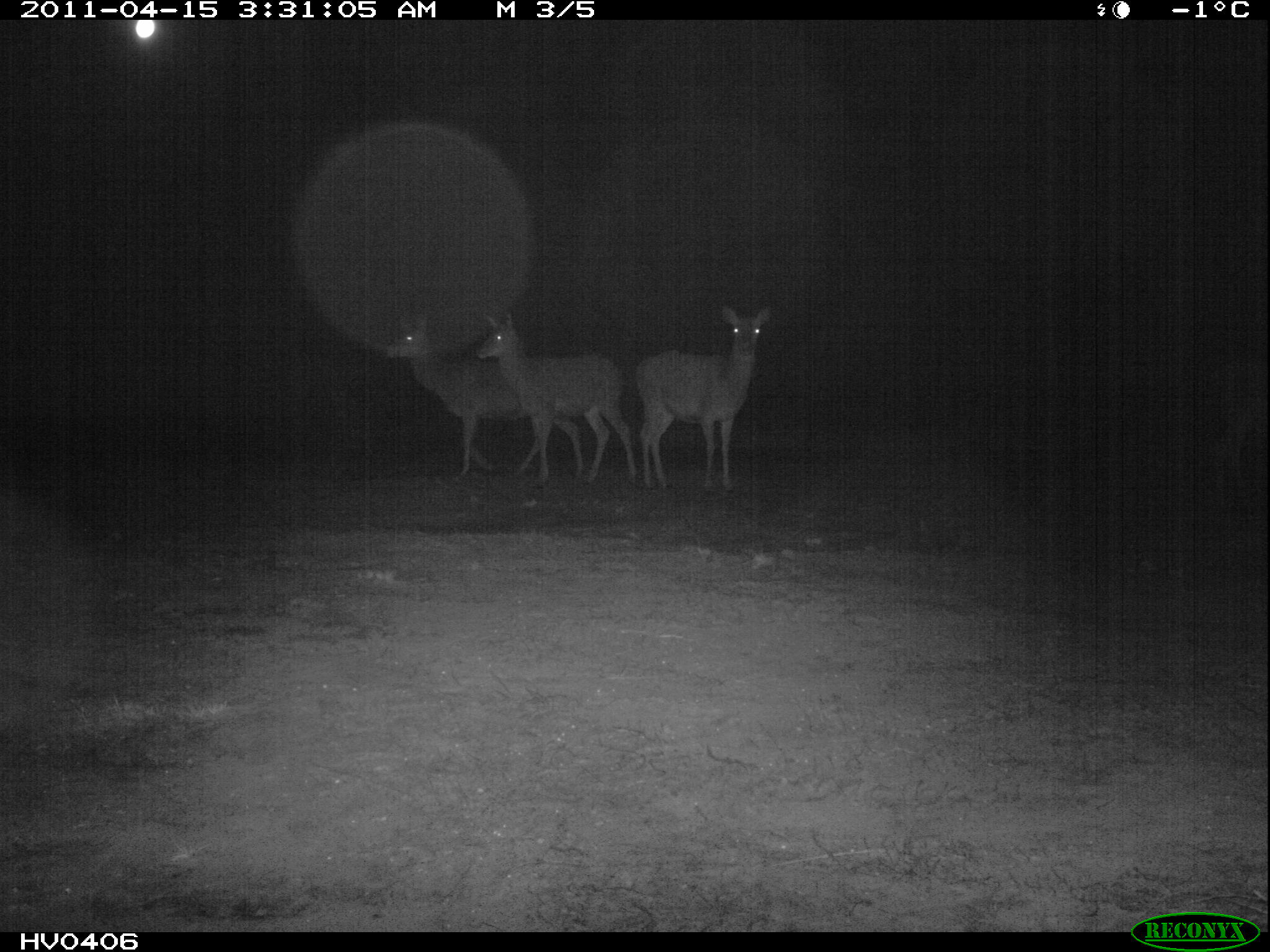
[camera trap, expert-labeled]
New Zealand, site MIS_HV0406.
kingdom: Animalia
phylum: Chordata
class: Mammalia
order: Artiodactyla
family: Cervidae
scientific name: Cervidae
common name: deer